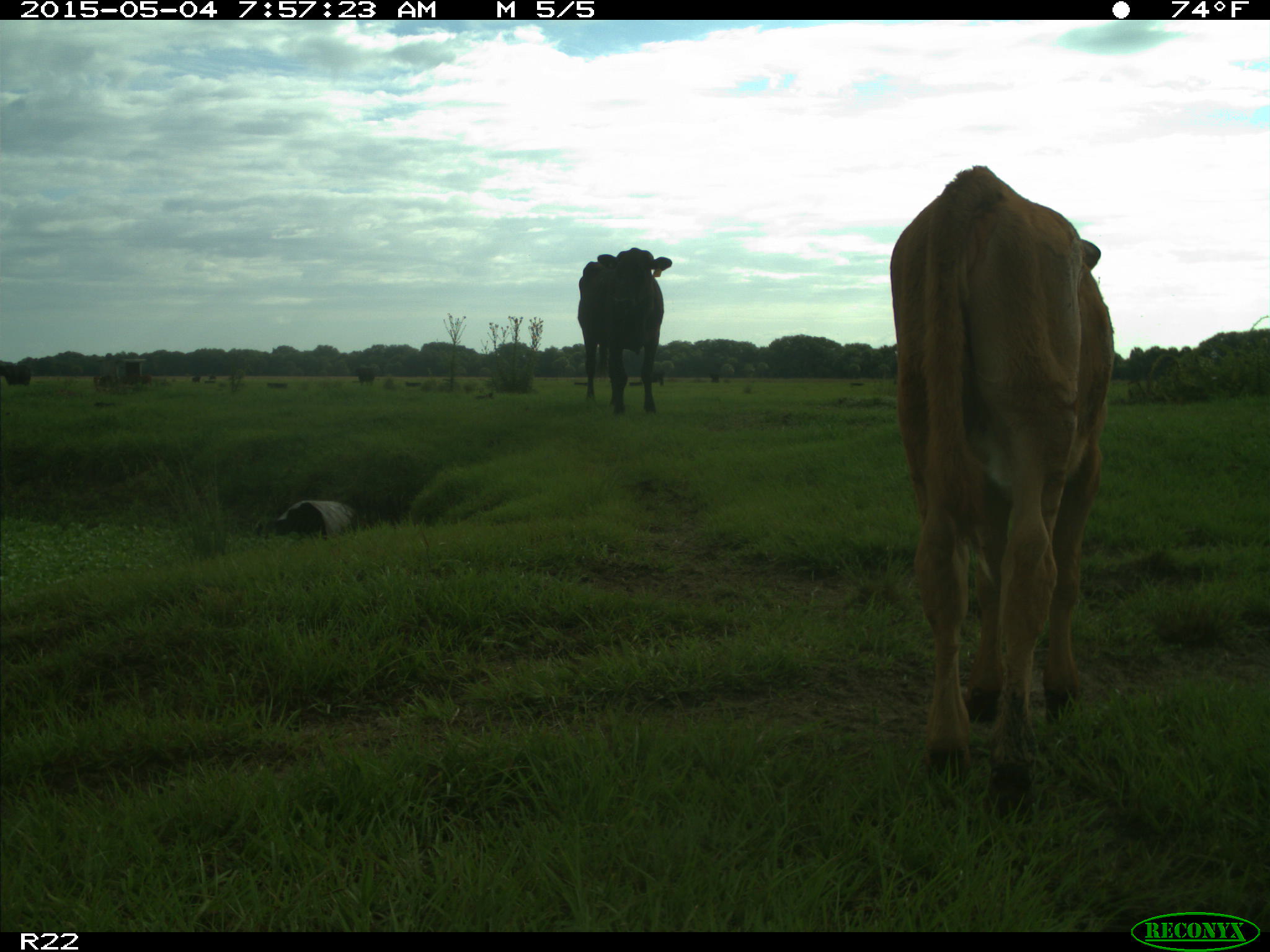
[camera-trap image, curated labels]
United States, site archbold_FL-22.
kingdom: Animalia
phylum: Chordata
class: Mammalia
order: Artiodactyla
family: Bovidae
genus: Bos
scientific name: Bos taurus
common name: domestic cow